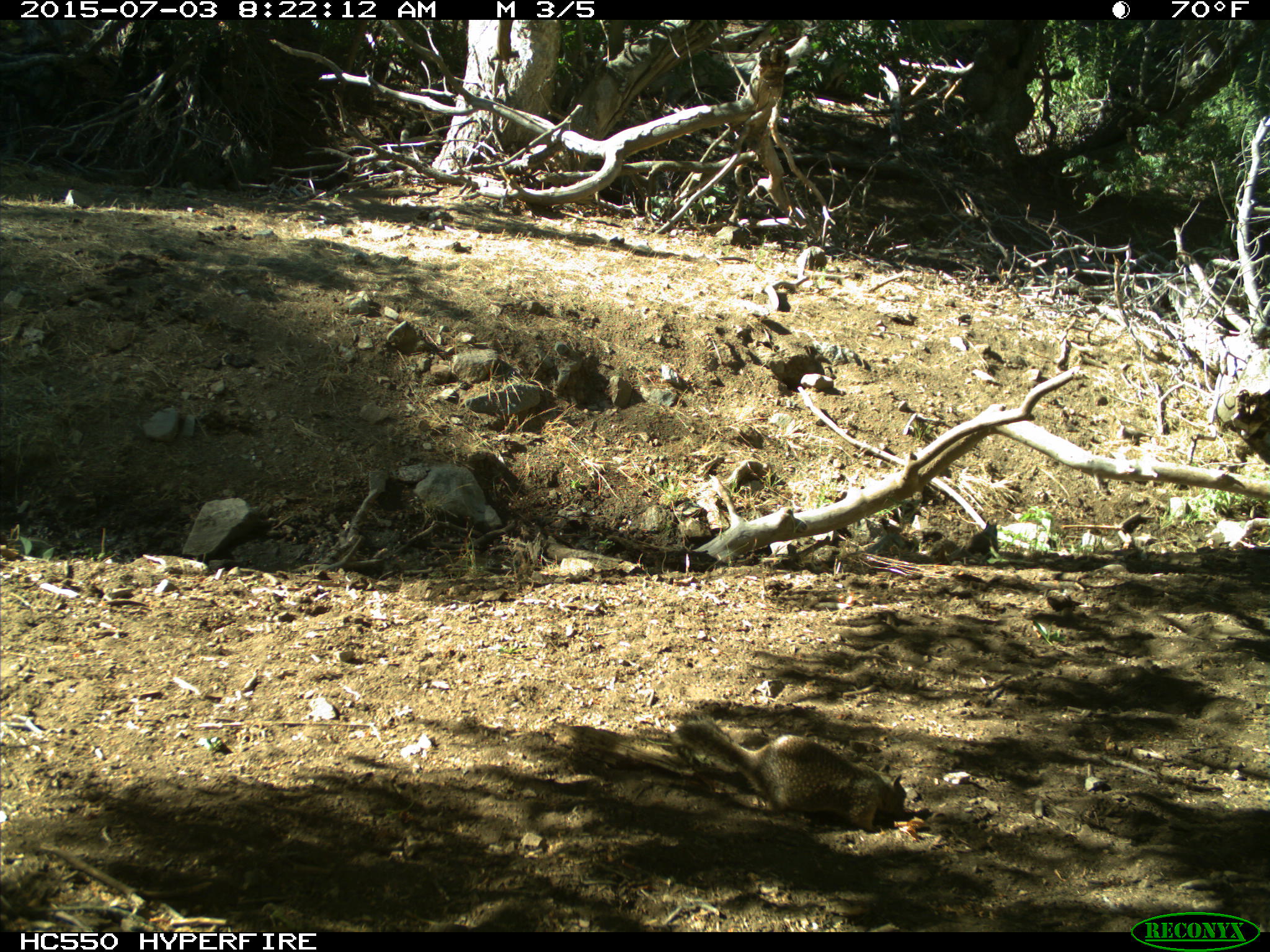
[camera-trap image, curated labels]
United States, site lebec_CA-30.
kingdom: Animalia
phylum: Chordata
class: Mammalia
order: Rodentia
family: Sciuridae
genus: Otospermophilus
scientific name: Otospermophilus beecheyi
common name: california ground squirrel